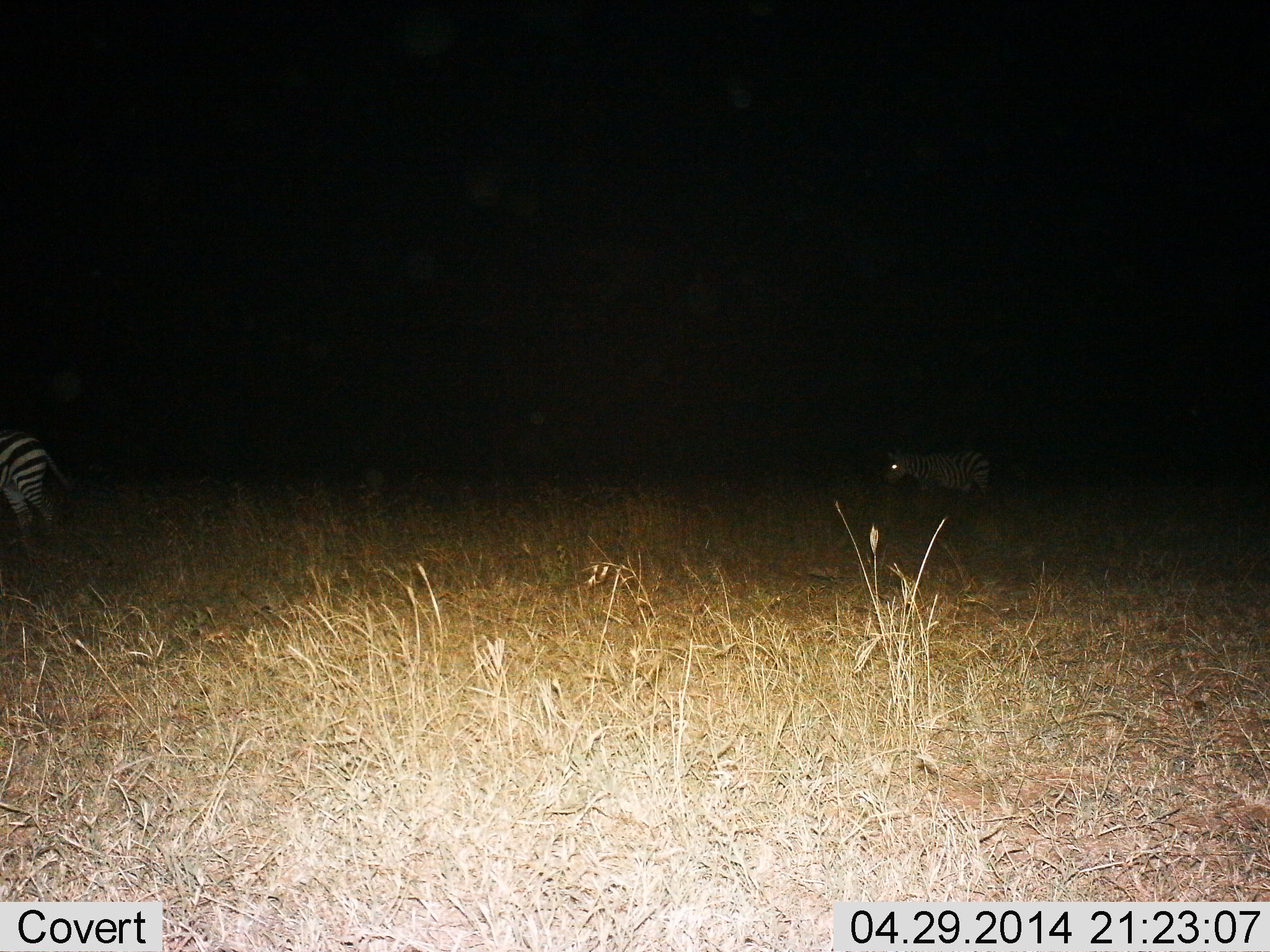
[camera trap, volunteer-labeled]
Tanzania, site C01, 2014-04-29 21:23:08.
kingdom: Animalia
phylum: Chordata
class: Mammalia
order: Perissodactyla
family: Equidae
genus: Equus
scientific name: Equus quagga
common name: plains zebra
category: zebra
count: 2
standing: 50%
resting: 0%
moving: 50%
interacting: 0%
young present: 0%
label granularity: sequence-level